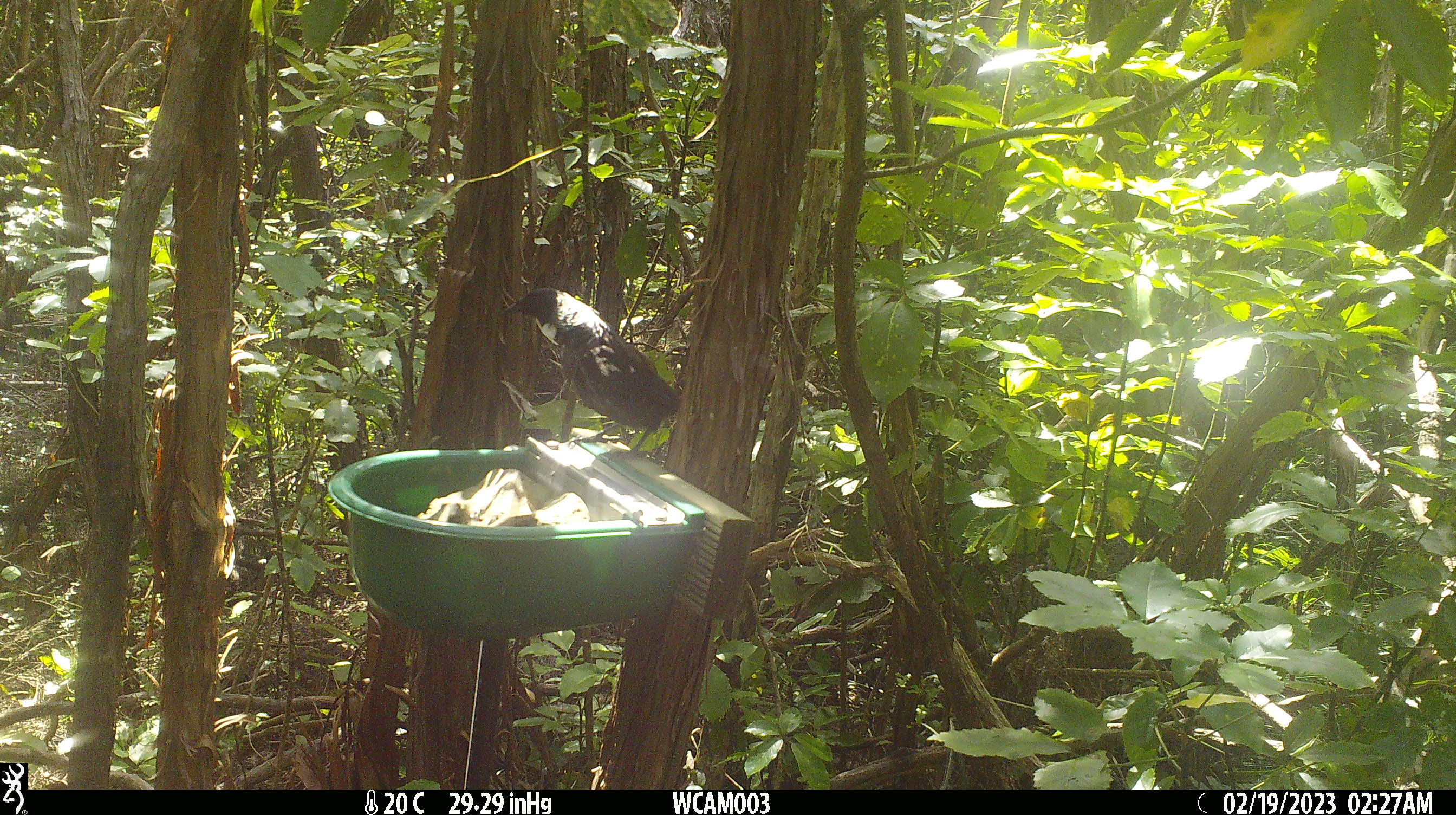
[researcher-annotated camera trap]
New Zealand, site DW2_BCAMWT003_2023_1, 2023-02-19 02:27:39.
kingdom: Animalia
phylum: Chordata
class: Aves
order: Passeriformes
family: Meliphagidae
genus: Prosthemadera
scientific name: Prosthemadera novaeseelandiae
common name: tui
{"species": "tui (Prosthemadera novaeseelandiae)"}